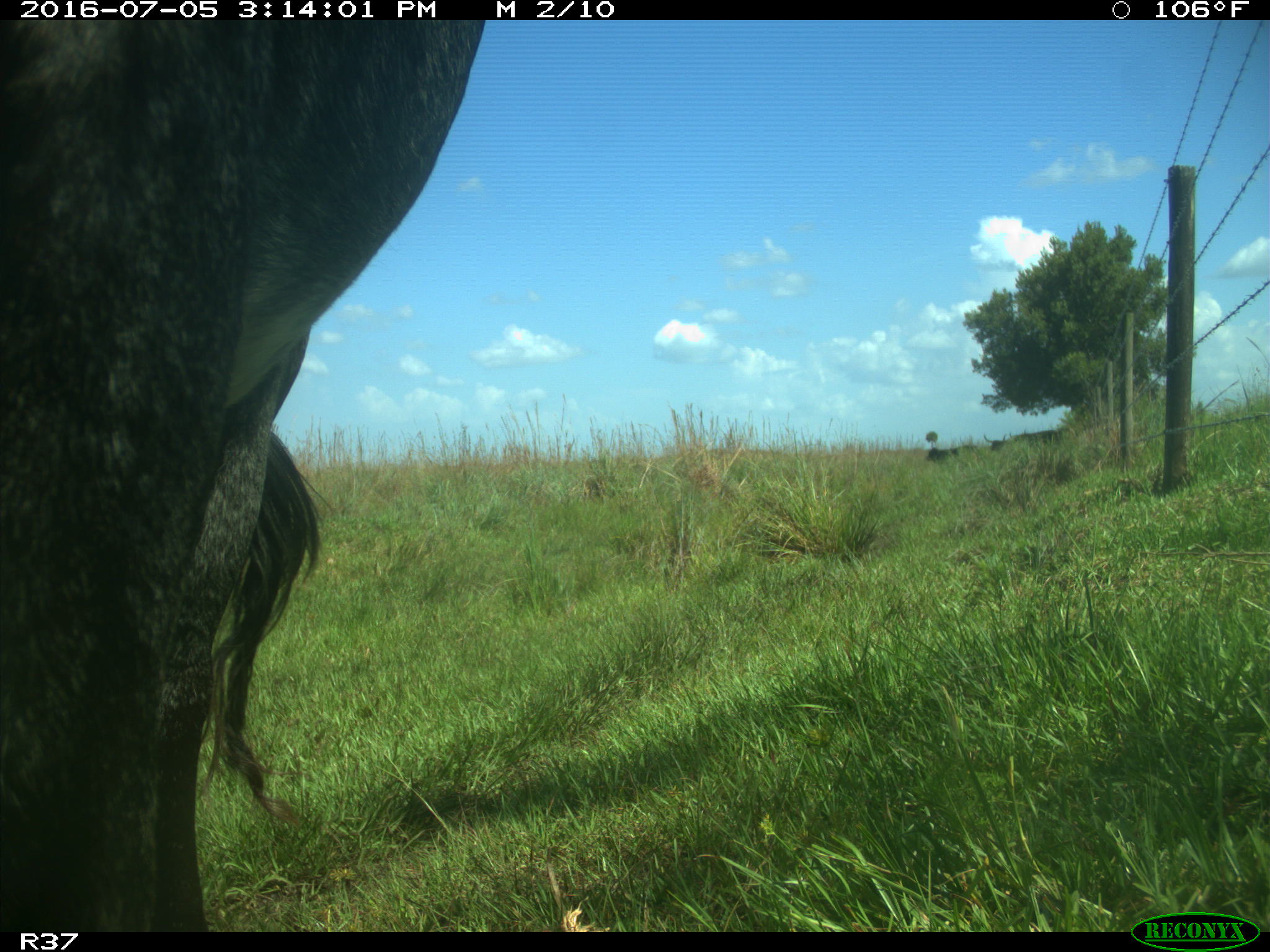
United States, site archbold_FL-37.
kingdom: Animalia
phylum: Chordata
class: Mammalia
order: Artiodactyla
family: Bovidae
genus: Bos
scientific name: Bos taurus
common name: domestic cow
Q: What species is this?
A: Bos taurus (domestic cow).